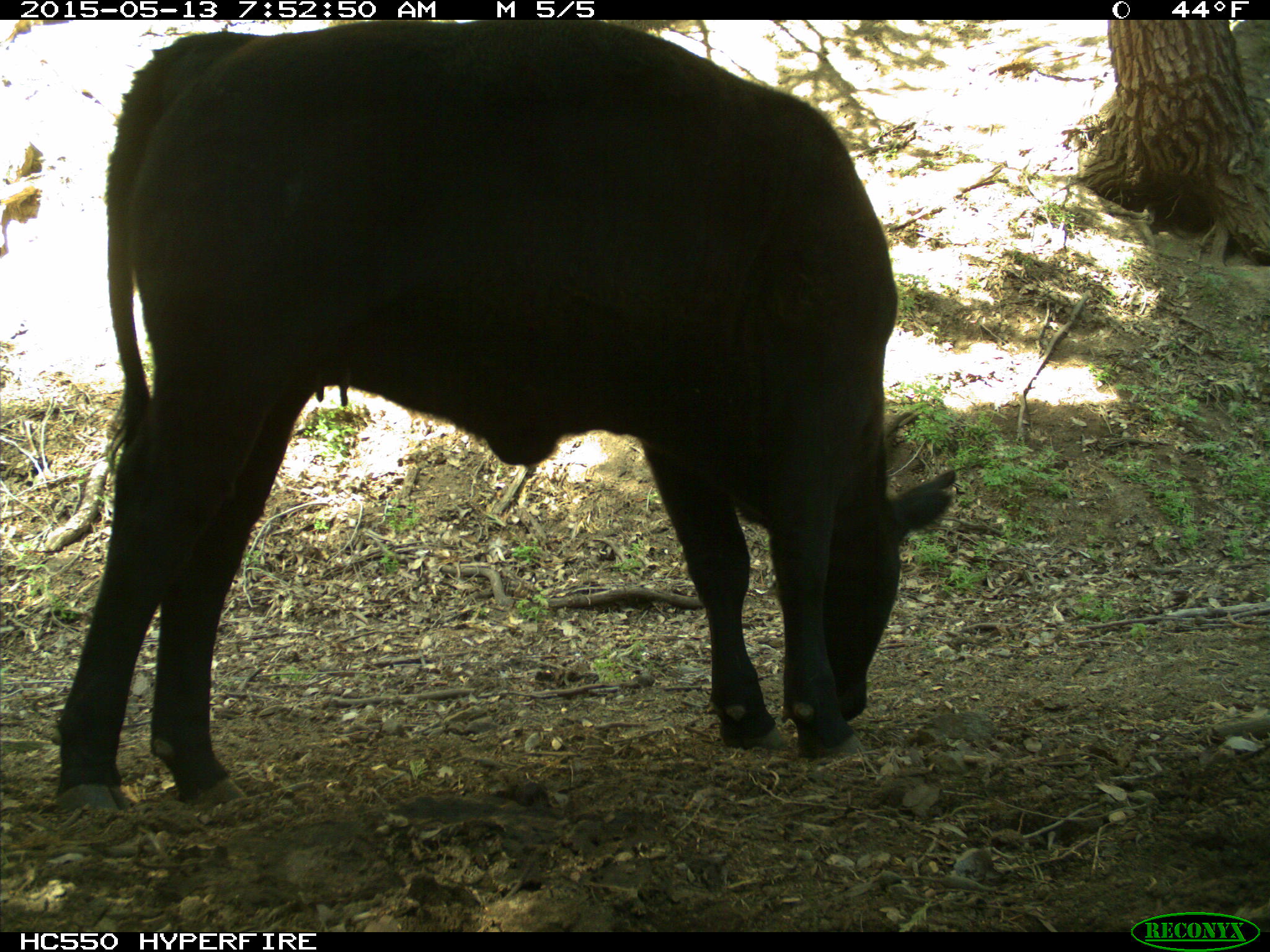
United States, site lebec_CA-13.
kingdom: Animalia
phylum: Chordata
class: Mammalia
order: Artiodactyla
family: Bovidae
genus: Bos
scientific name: Bos taurus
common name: domestic cow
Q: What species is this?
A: Bos taurus (domestic cow).